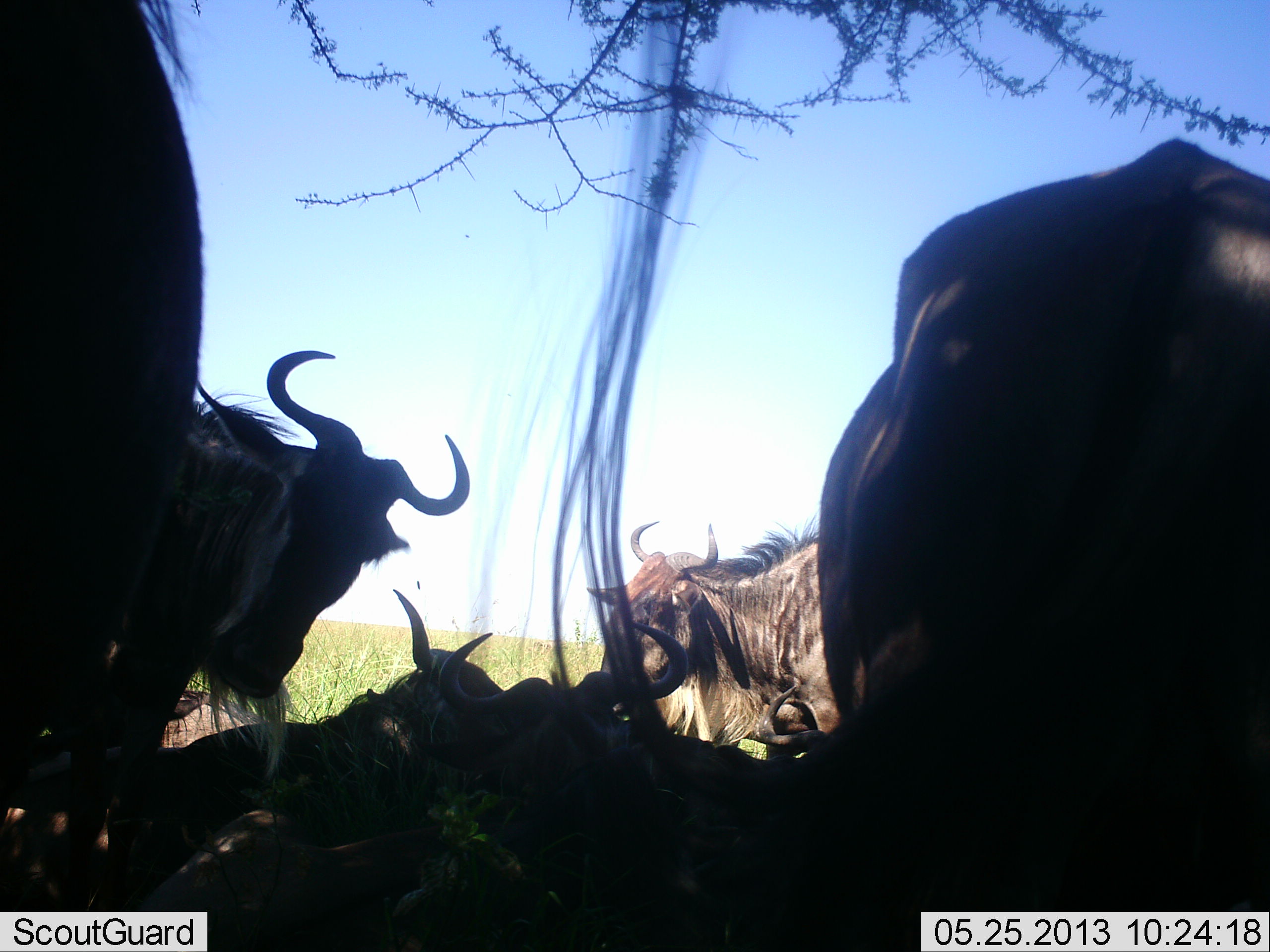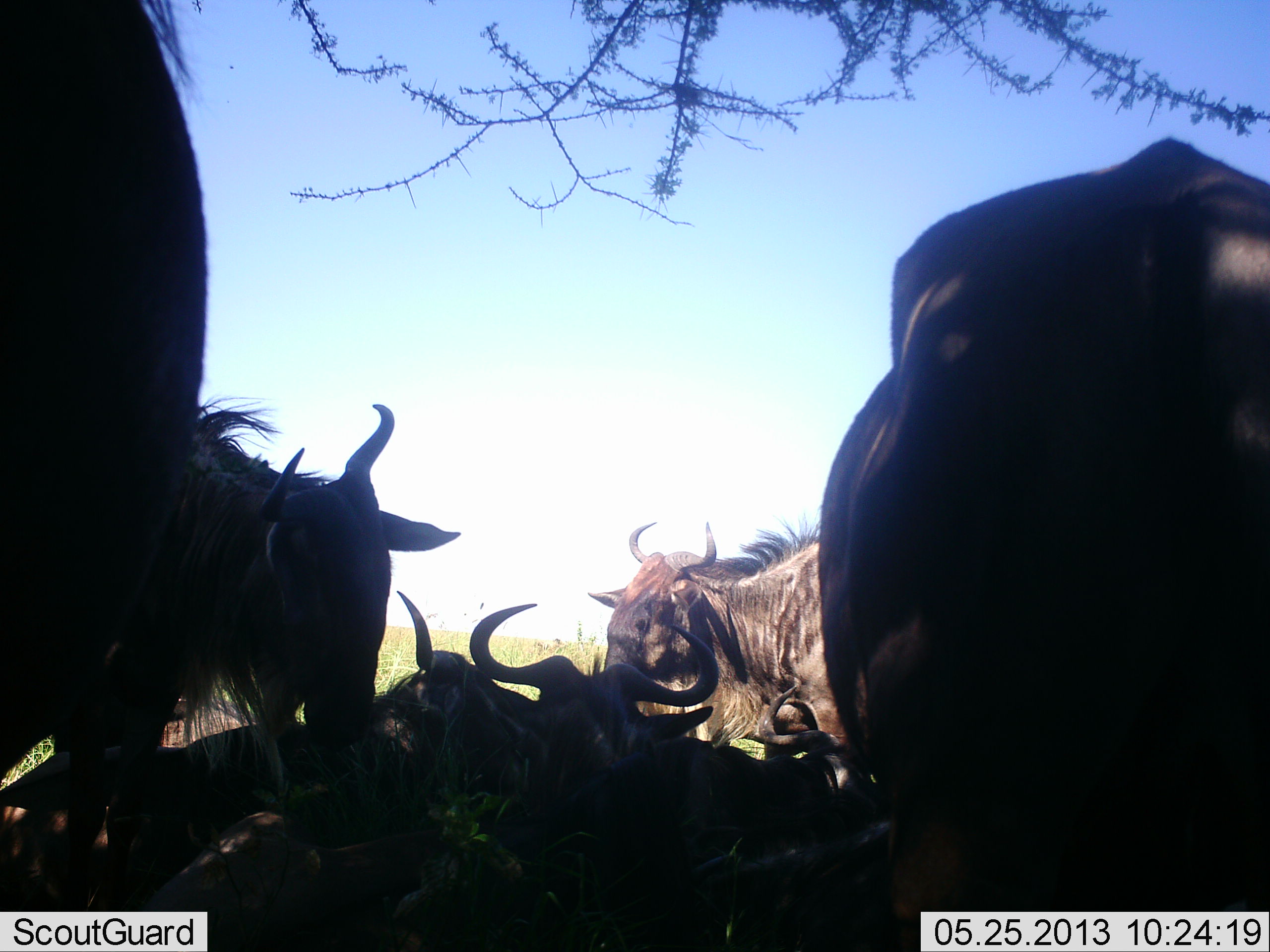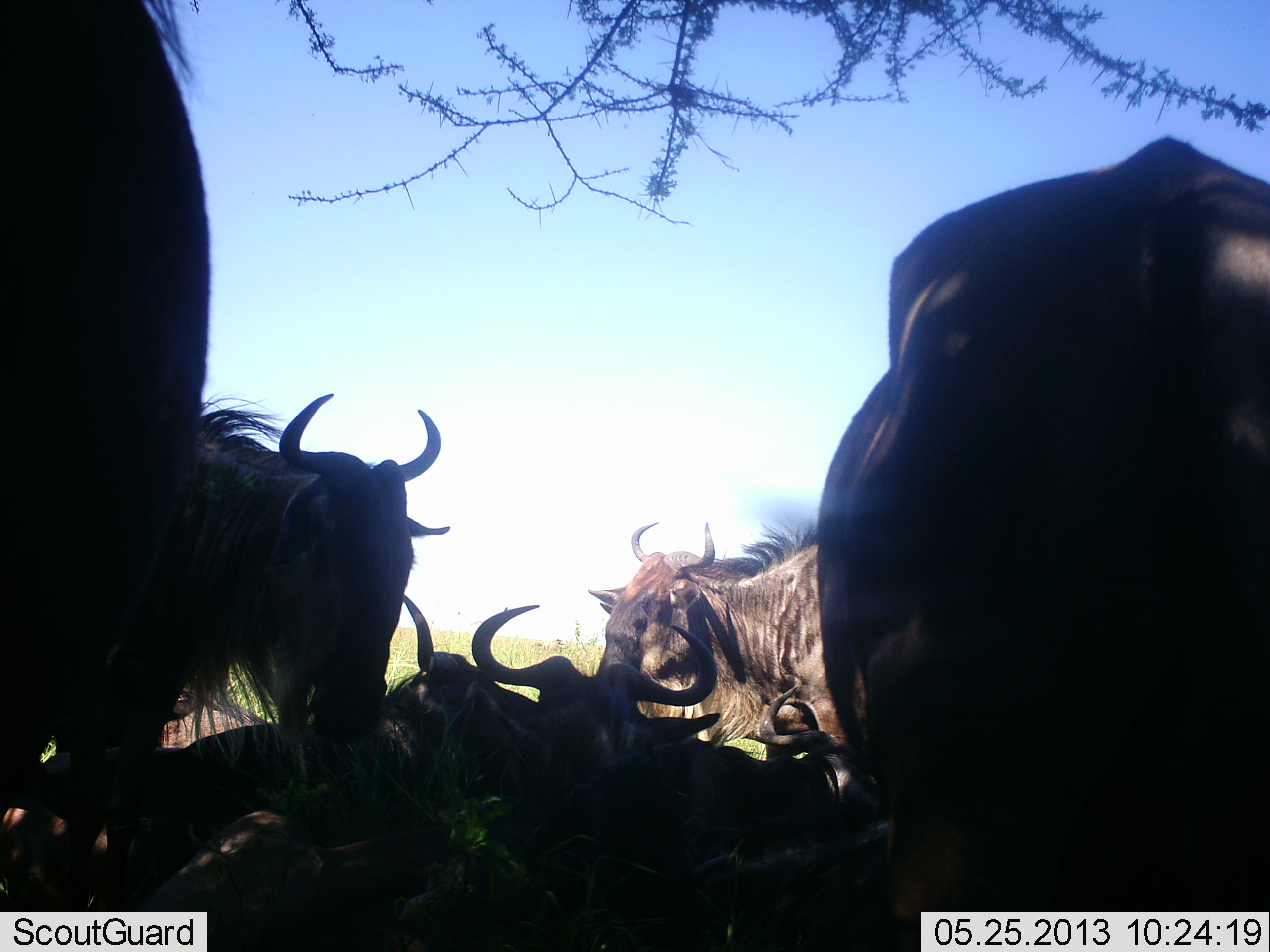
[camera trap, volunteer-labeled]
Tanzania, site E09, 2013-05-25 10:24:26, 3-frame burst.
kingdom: Animalia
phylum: Chordata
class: Mammalia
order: Artiodactyla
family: Bovidae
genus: Connochaetes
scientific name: Connochaetes taurinus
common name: blue wildebeest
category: wildebeest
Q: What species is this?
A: Wildebeest (blue wildebeest) (Connochaetes taurinus).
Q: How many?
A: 6.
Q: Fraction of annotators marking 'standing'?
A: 75%.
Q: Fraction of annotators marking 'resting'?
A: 100%.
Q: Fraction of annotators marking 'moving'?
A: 0%.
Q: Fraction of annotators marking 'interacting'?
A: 6%.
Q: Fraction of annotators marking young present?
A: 0%.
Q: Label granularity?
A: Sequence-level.